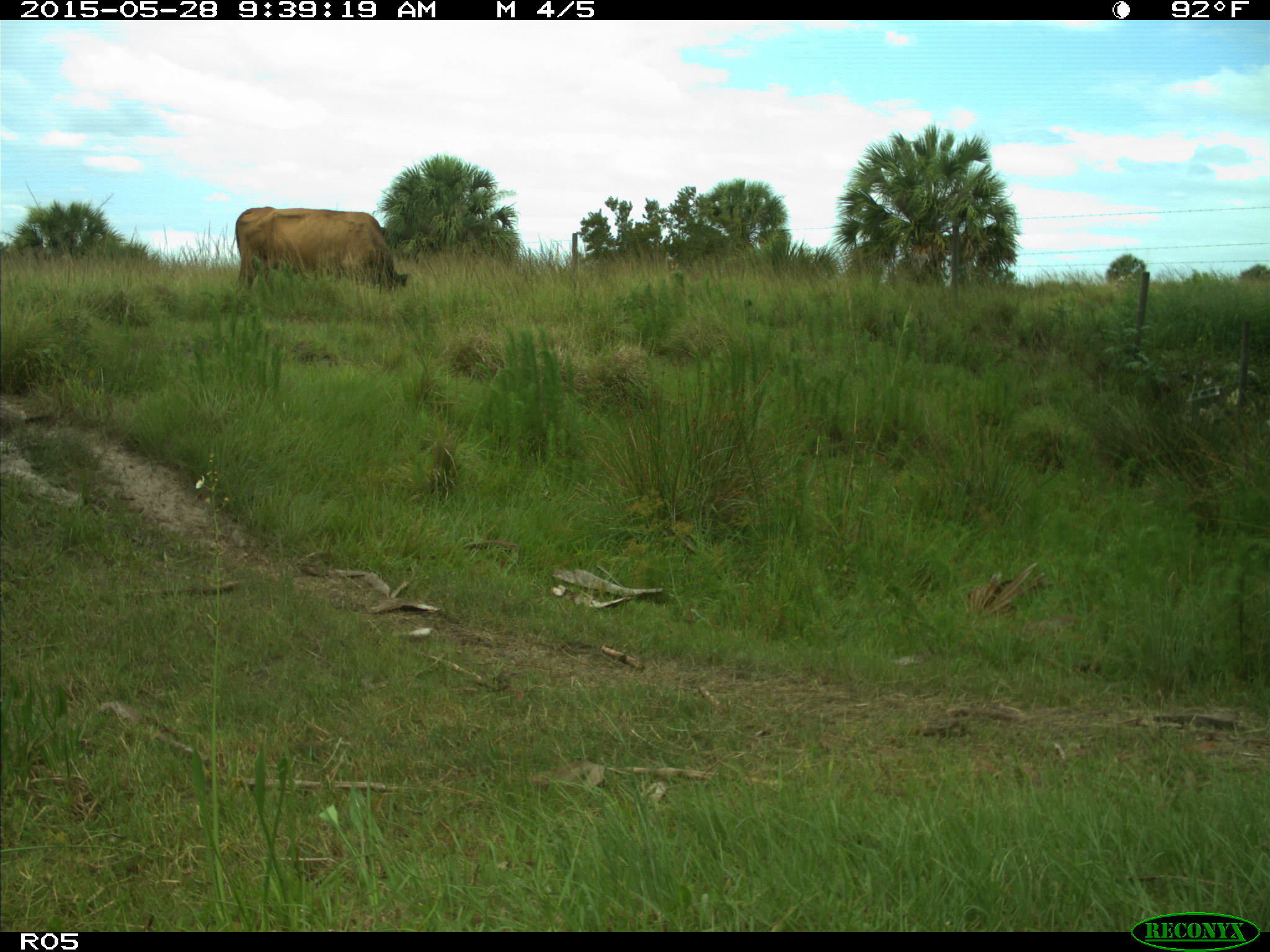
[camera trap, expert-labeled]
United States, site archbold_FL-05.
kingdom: Animalia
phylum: Chordata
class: Mammalia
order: Artiodactyla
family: Bovidae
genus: Bos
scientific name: Bos taurus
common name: domestic cow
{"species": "Bos taurus (domestic cow)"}